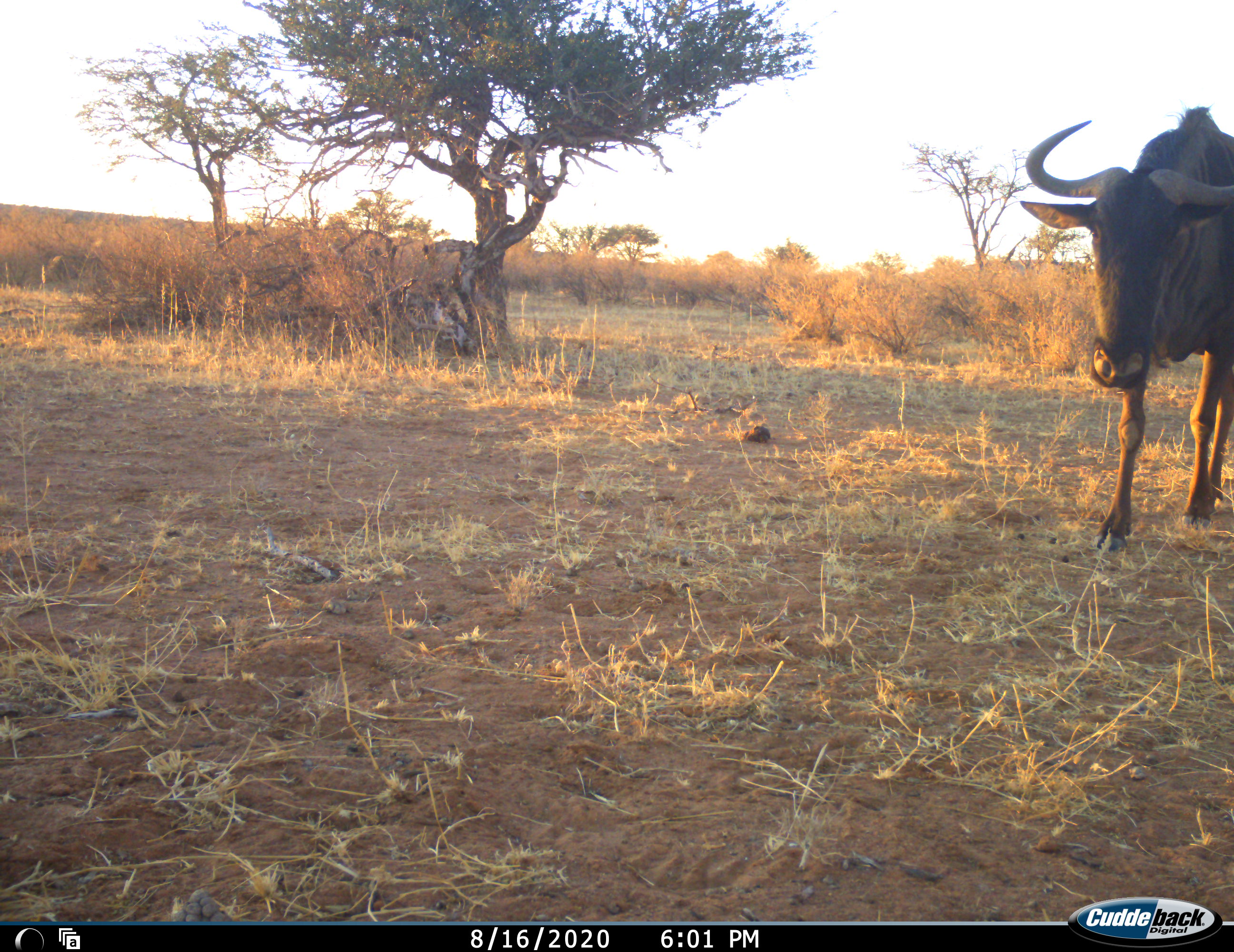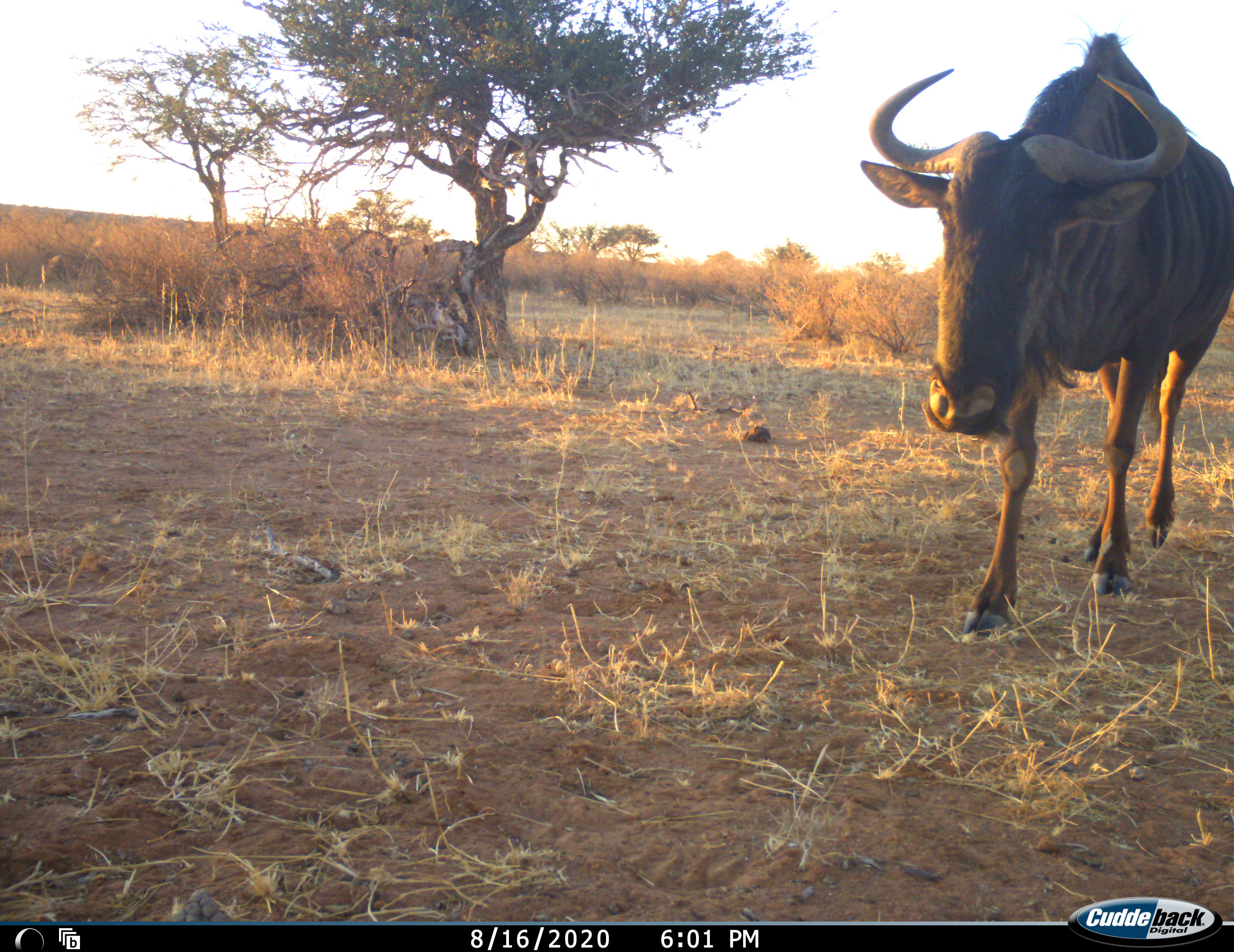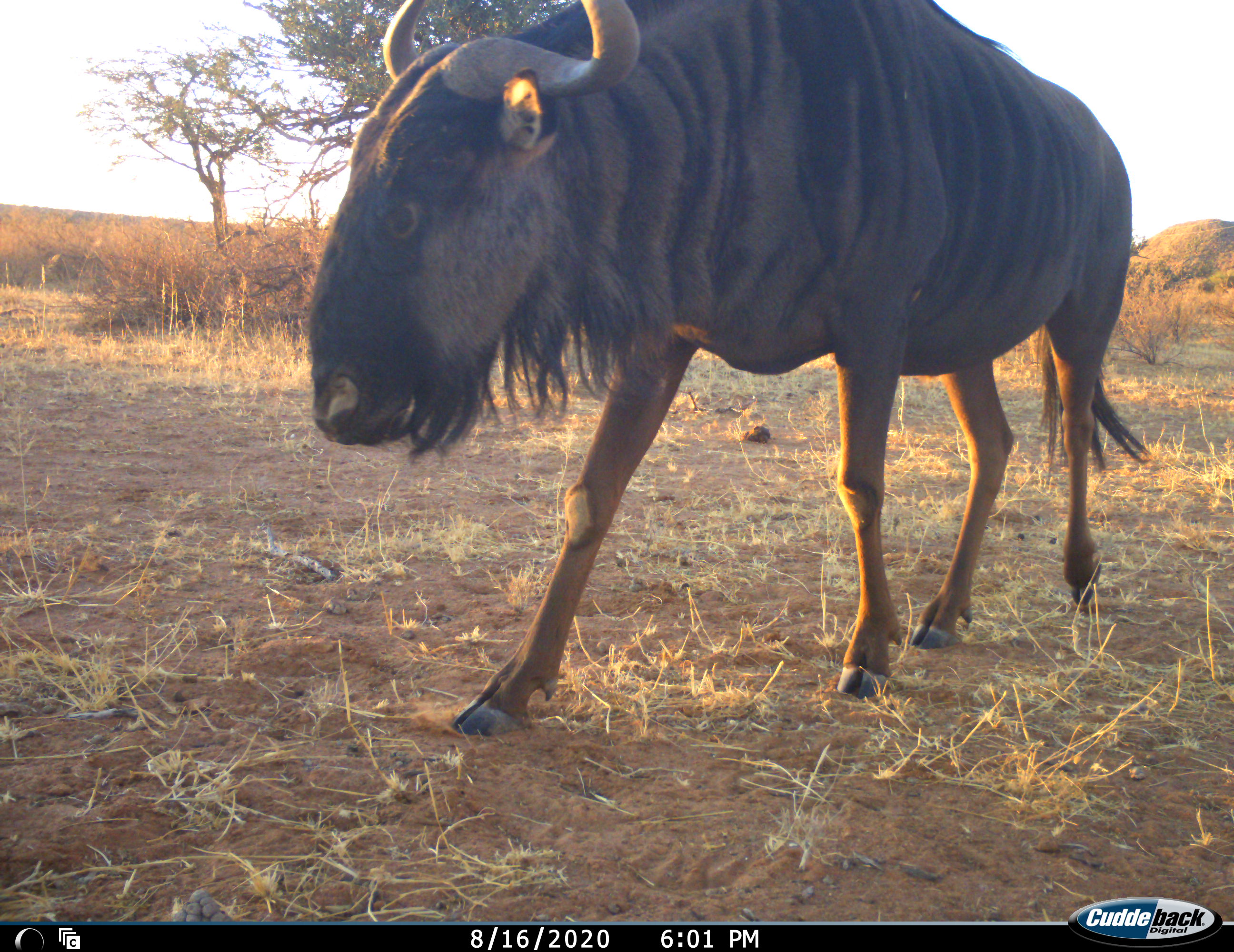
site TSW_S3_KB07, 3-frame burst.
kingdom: Animalia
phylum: Chordata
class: Mammalia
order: Artiodactyla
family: Bovidae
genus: Connochaetes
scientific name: Connochaetes taurinus taurinus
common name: blue wildebeest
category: wildebeestblue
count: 1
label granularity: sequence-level